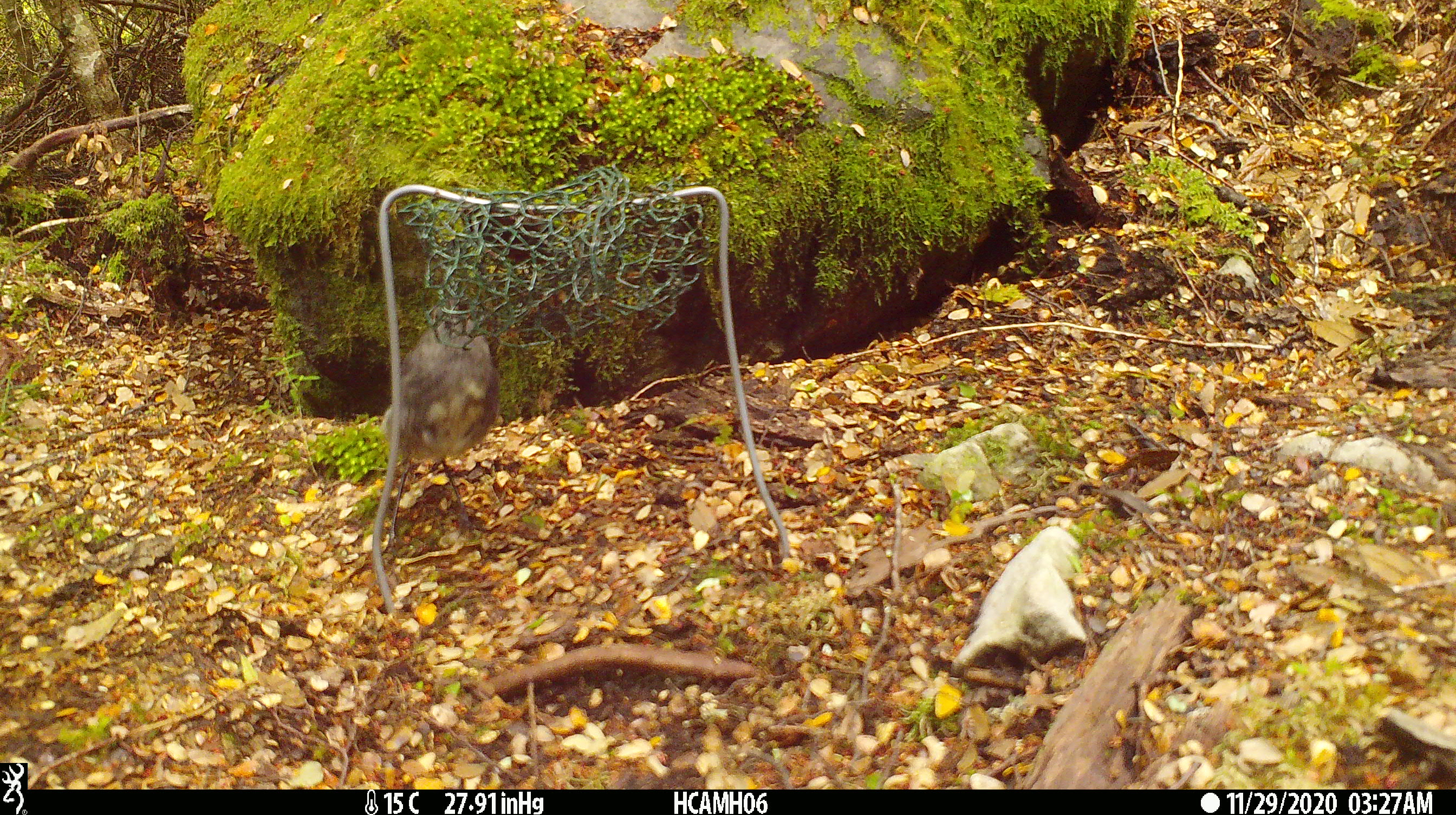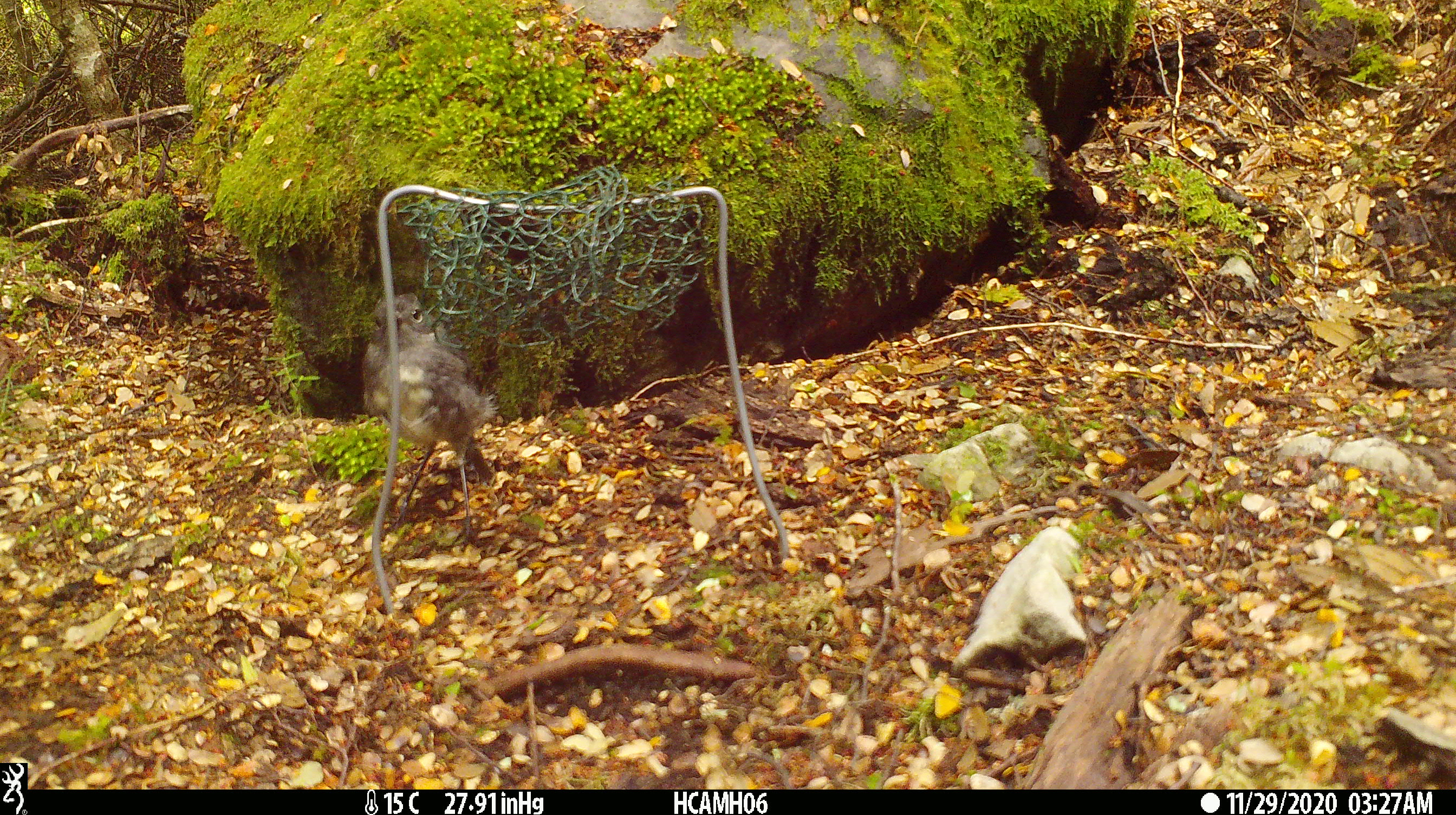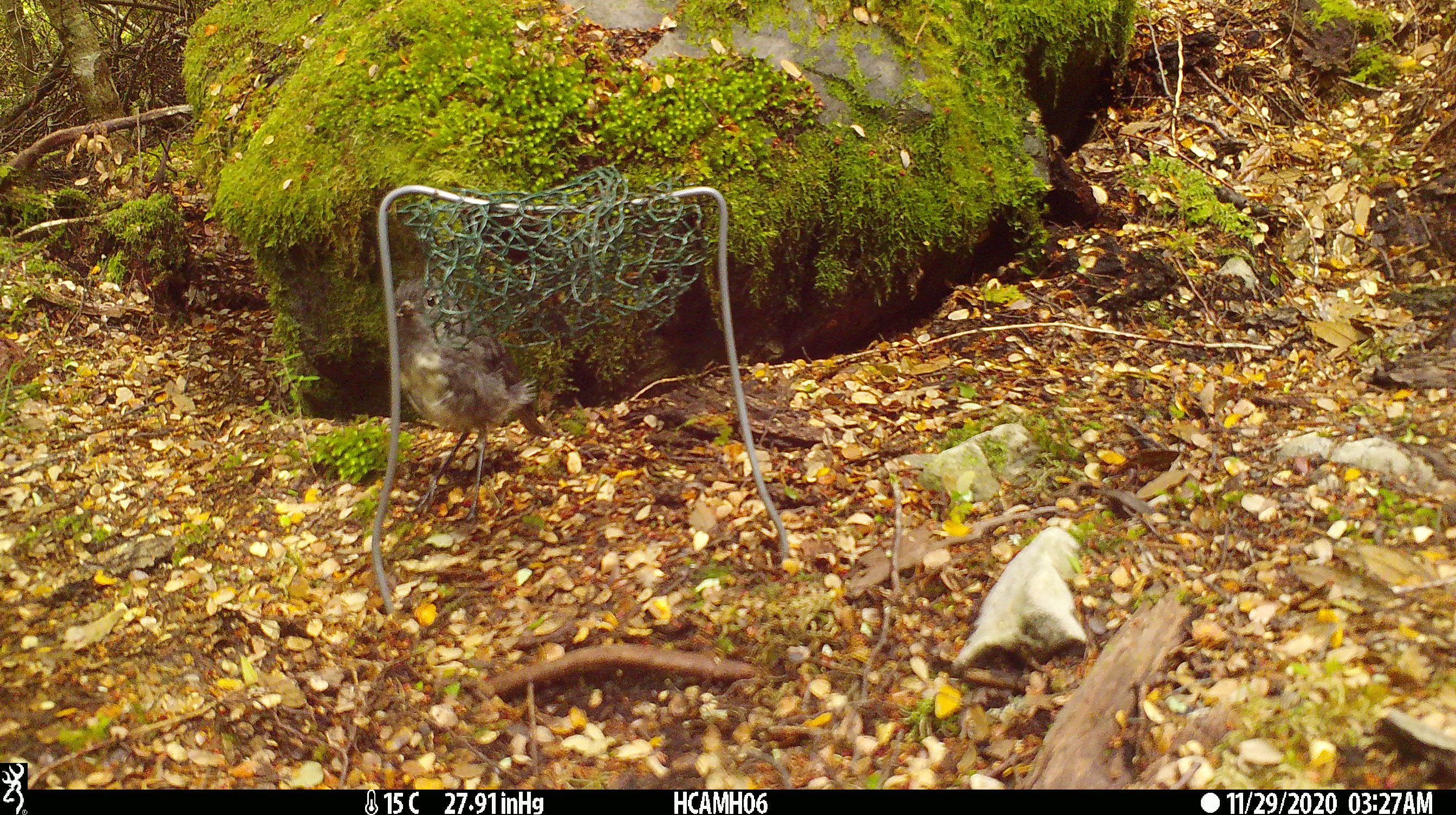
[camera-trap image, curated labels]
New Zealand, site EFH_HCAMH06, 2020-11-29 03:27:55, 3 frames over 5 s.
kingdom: Animalia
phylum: Chordata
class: Aves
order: Passeriformes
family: Petroicidae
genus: Petroica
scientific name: Petroica australis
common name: new zealand robin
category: robin